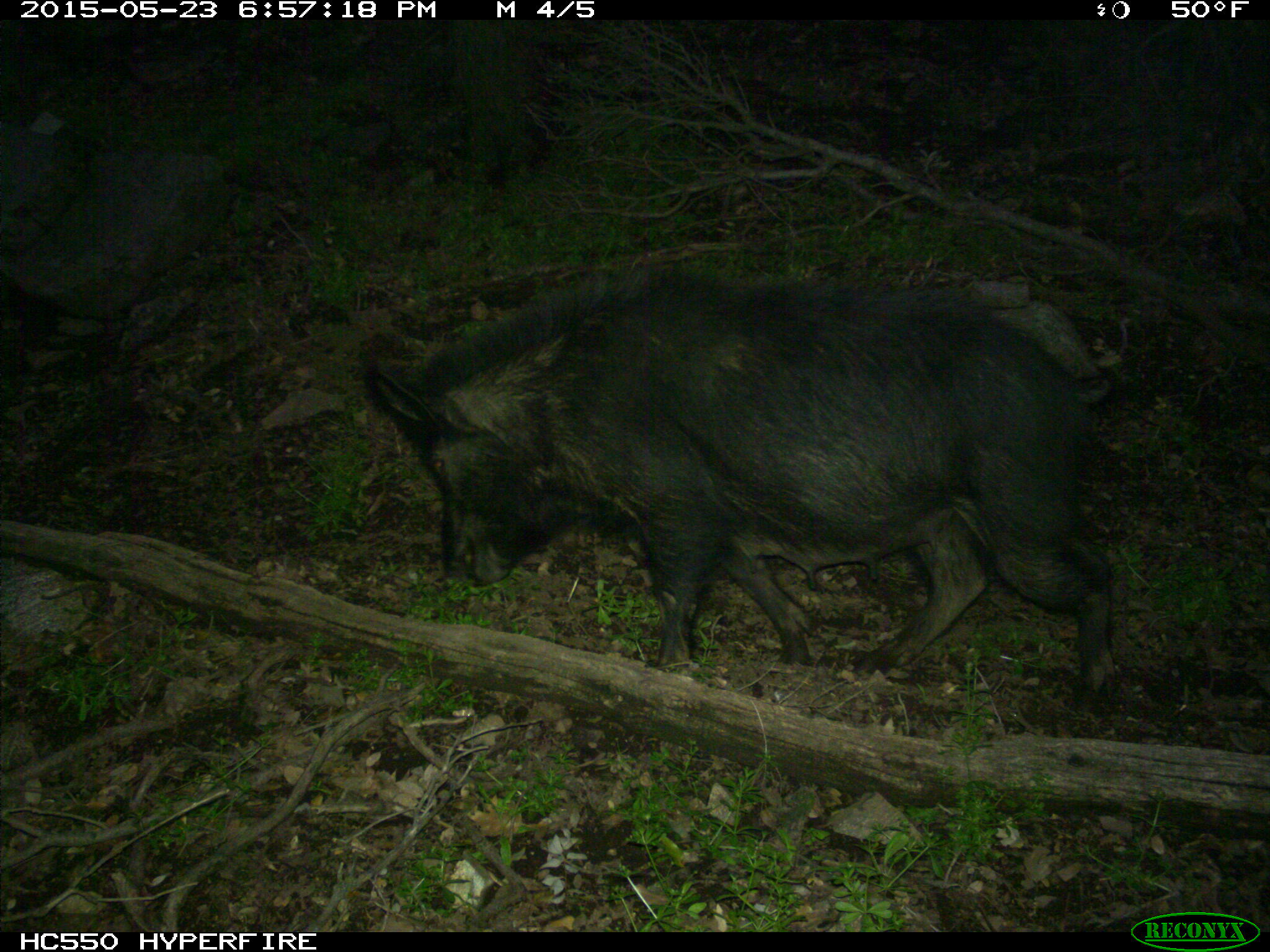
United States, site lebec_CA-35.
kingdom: Animalia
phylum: Chordata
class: Mammalia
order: Artiodactyla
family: Suidae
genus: Sus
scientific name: Sus scrofa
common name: wild boar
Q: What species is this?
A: Sus scrofa (wild boar).